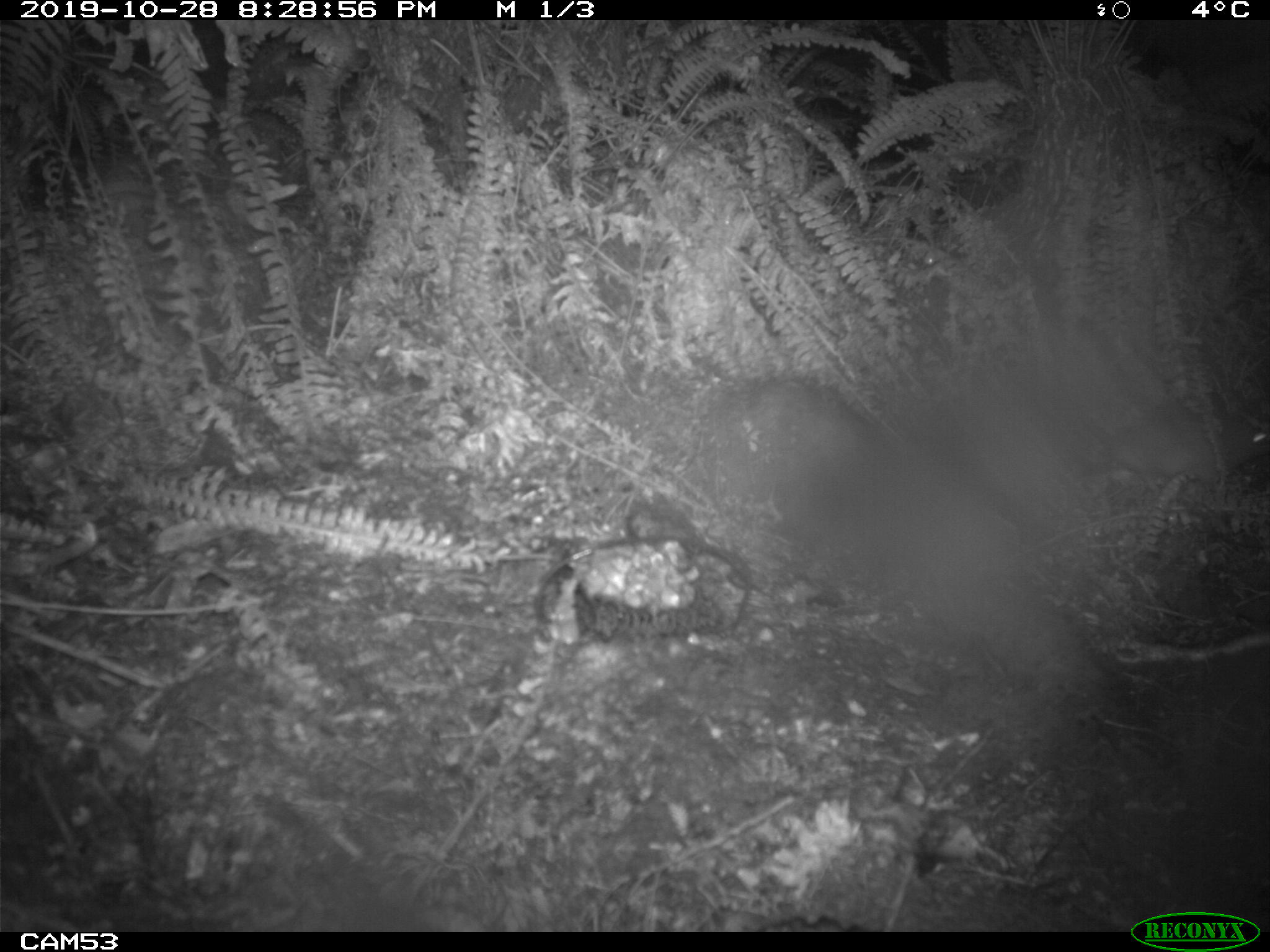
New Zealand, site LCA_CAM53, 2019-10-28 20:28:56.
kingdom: Animalia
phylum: Chordata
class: Mammalia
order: Rodentia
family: Muridae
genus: Rattus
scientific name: Rattus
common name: rat